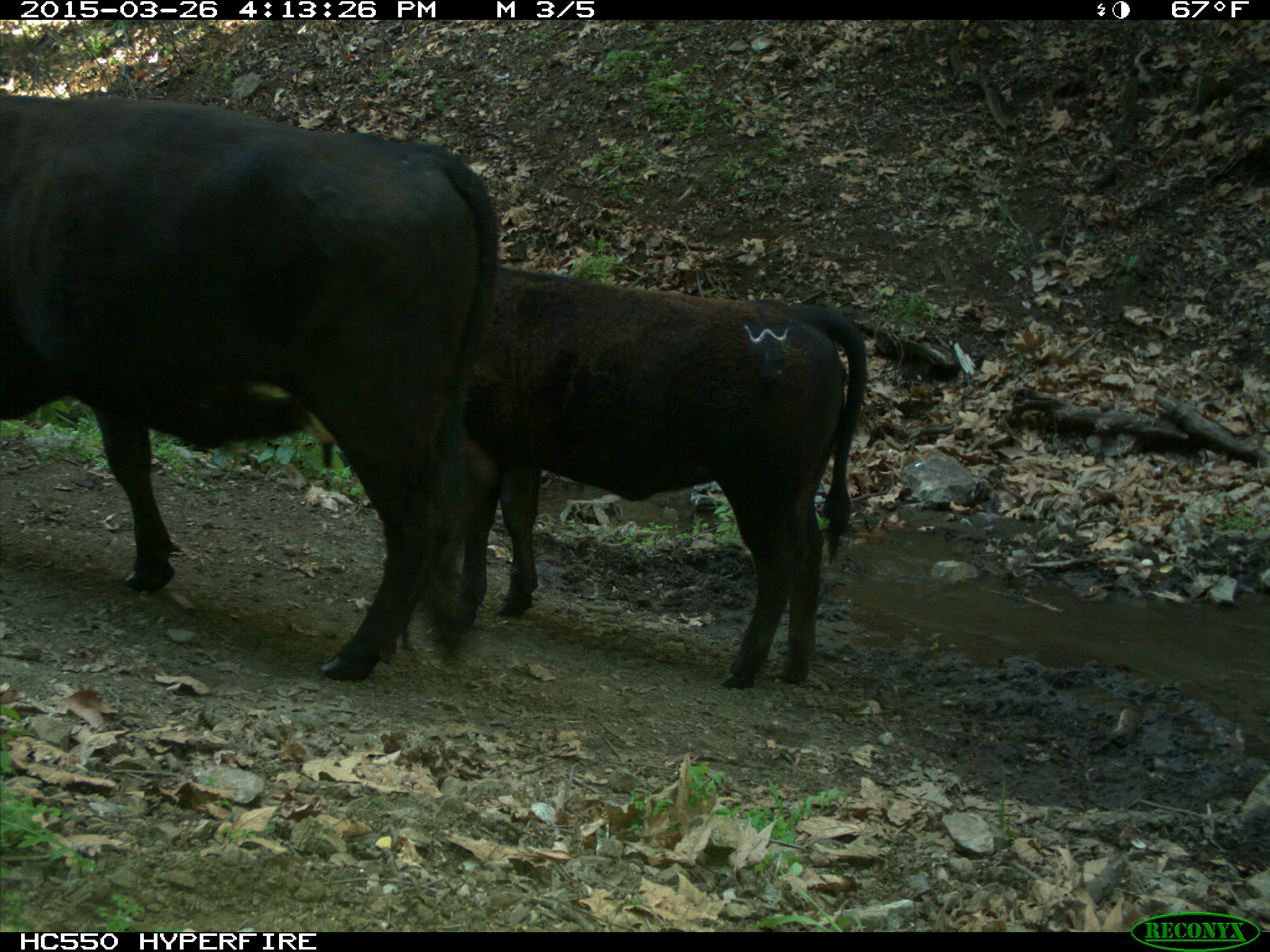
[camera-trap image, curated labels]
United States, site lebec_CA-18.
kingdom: Animalia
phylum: Chordata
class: Mammalia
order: Artiodactyla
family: Bovidae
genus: Bos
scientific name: Bos taurus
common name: domestic cow